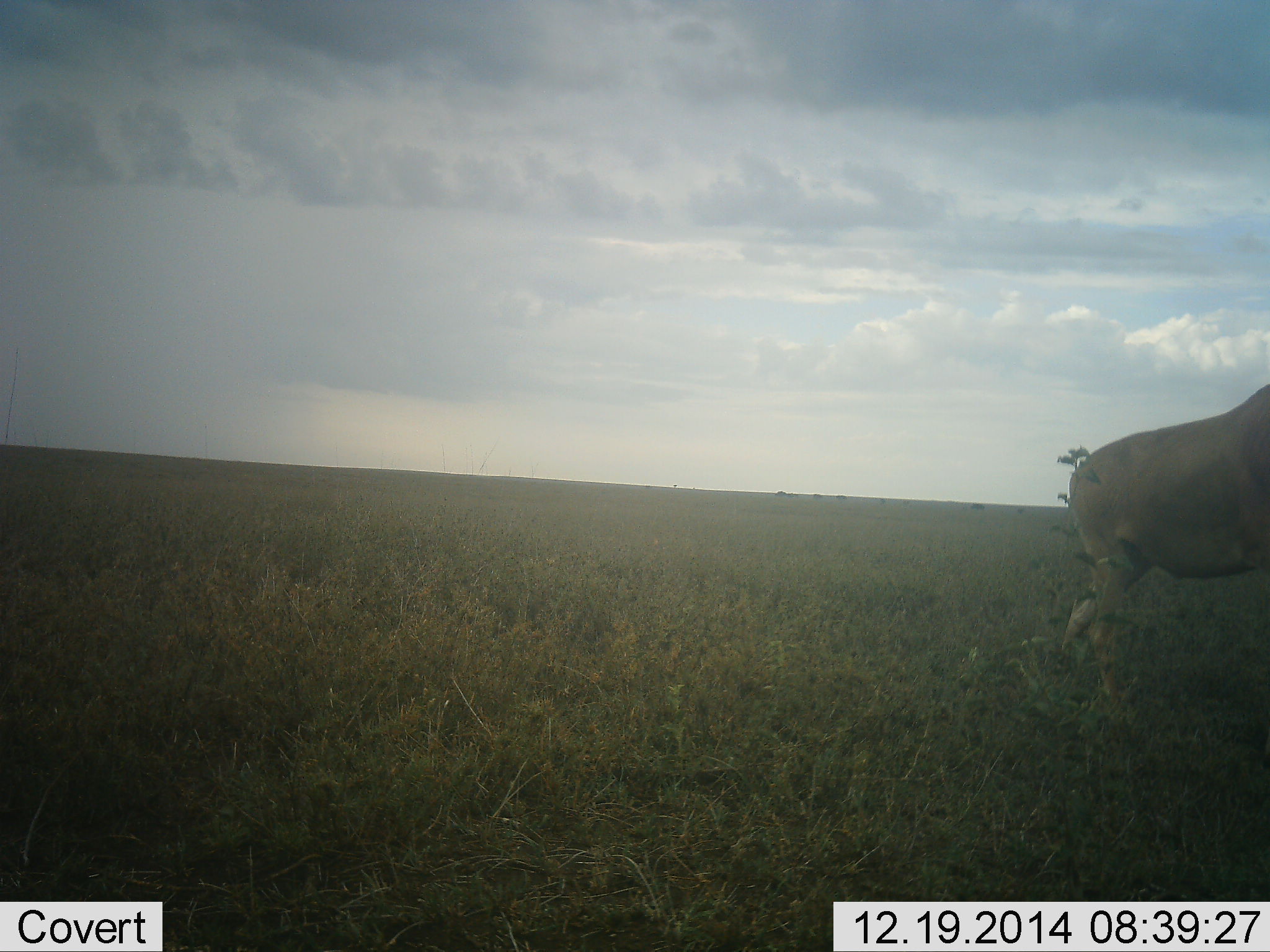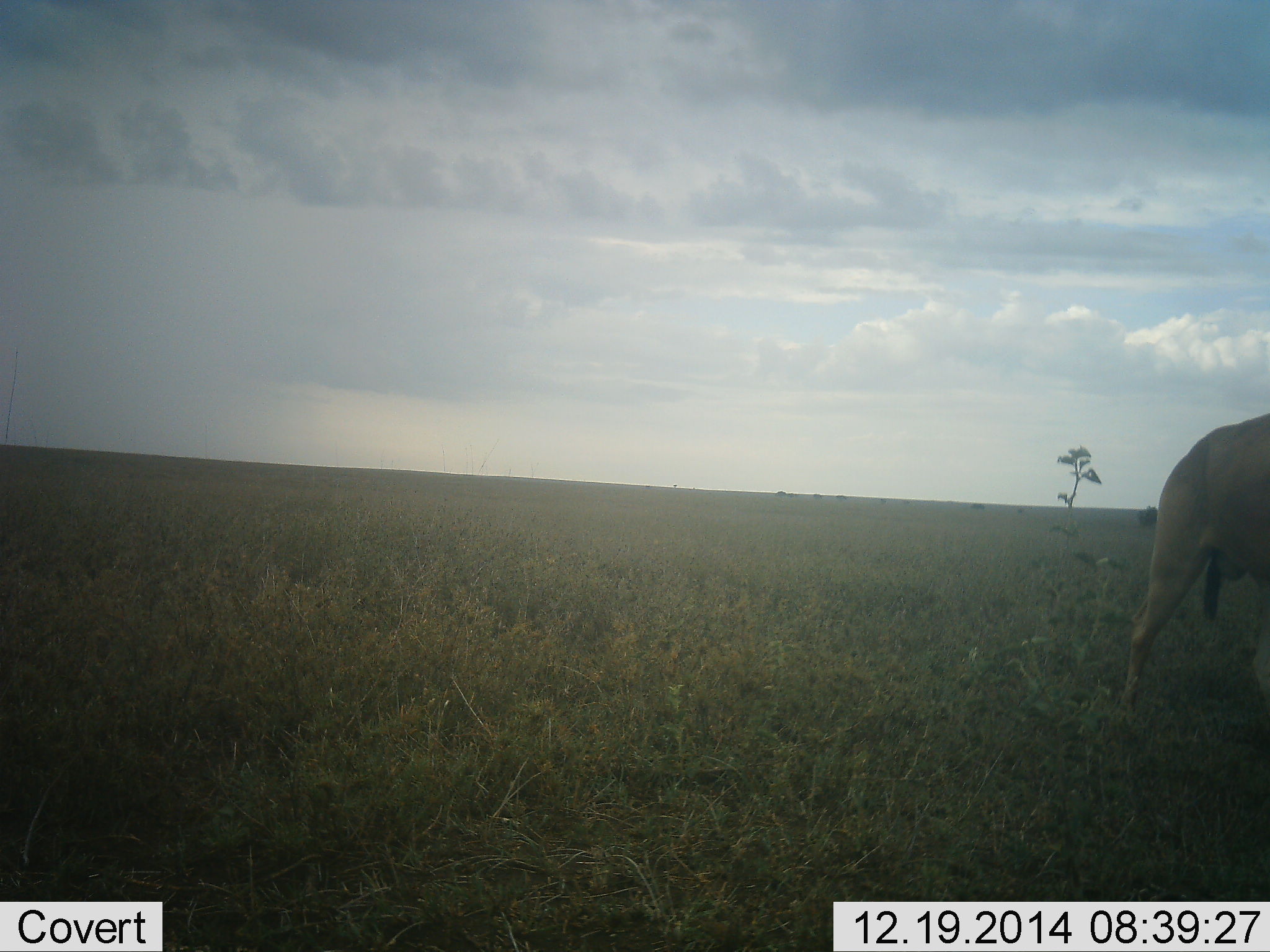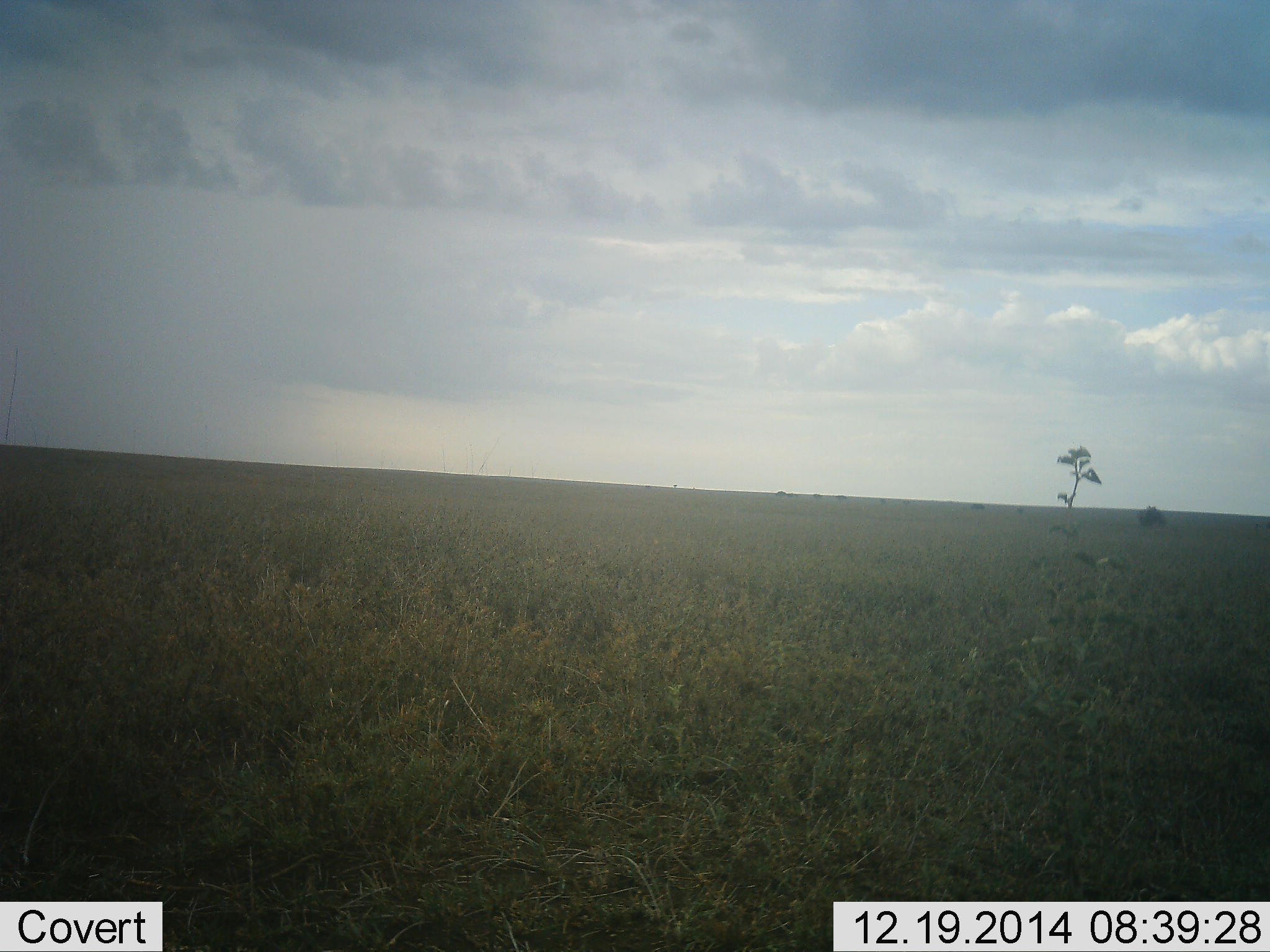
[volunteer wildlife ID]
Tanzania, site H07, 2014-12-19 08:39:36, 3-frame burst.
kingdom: Animalia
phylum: Chordata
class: Mammalia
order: Artiodactyla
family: Bovidae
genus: Tragelaphus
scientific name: Tragelaphus oryx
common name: eland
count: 1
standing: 0%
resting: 0%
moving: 100%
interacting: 0%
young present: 0%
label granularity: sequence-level